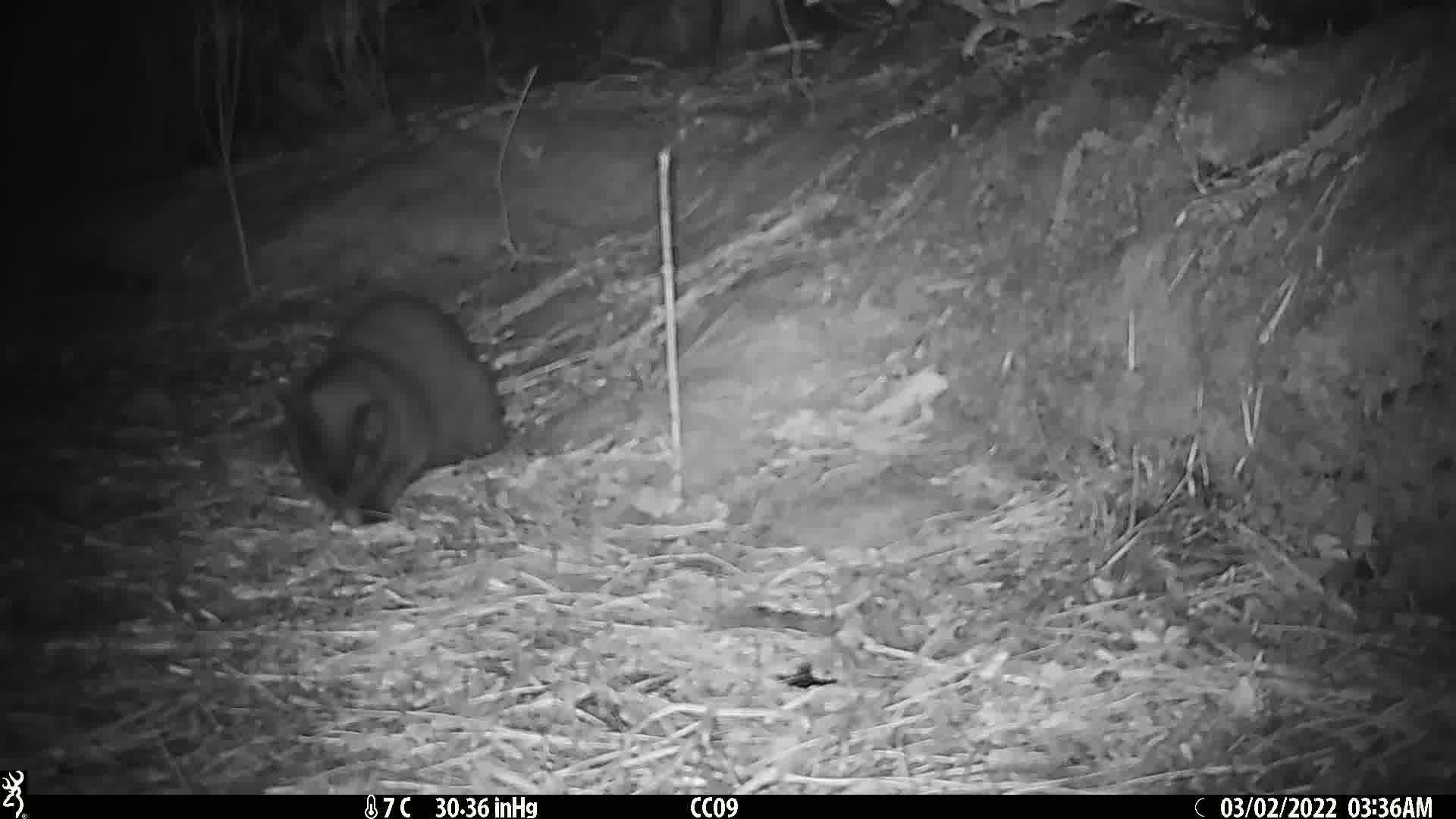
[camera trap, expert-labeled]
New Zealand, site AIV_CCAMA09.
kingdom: Animalia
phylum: Chordata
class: Mammalia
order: Carnivora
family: Felidae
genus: Felis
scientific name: Felis catus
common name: domestic cat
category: cat